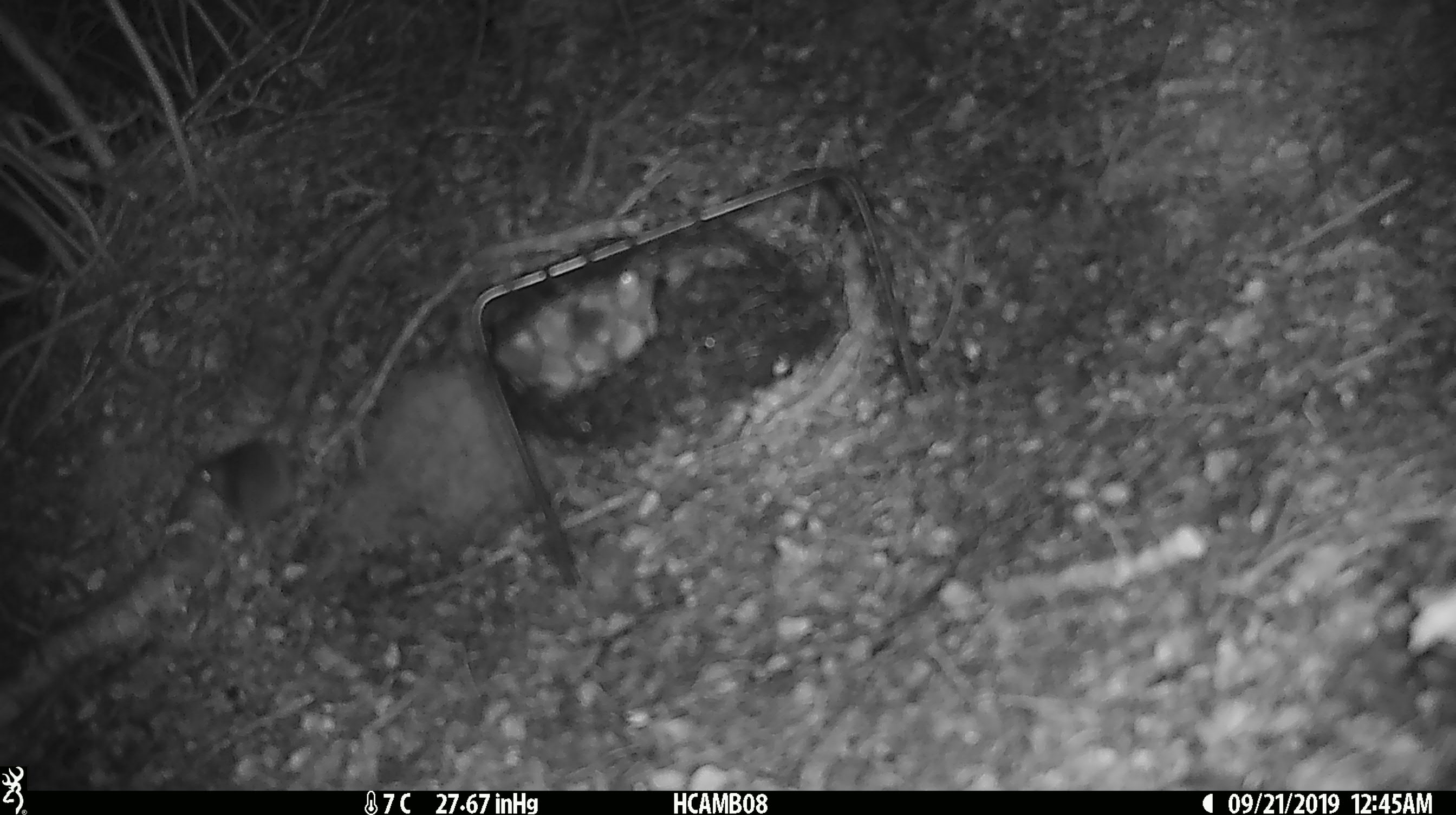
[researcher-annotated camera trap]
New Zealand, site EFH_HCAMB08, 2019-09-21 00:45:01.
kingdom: Animalia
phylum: Chordata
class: Mammalia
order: Rodentia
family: Muridae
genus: Mus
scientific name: Mus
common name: mouse